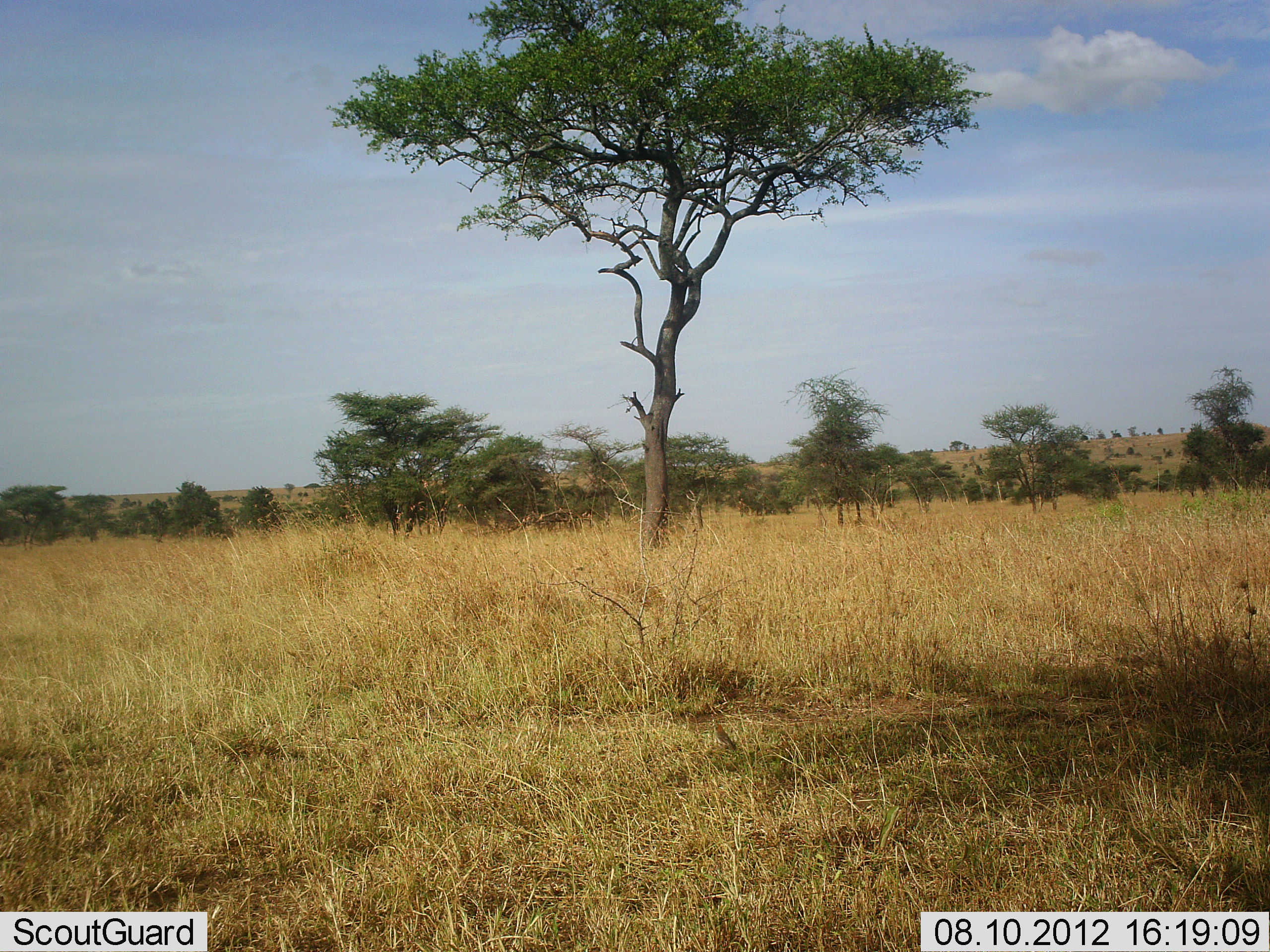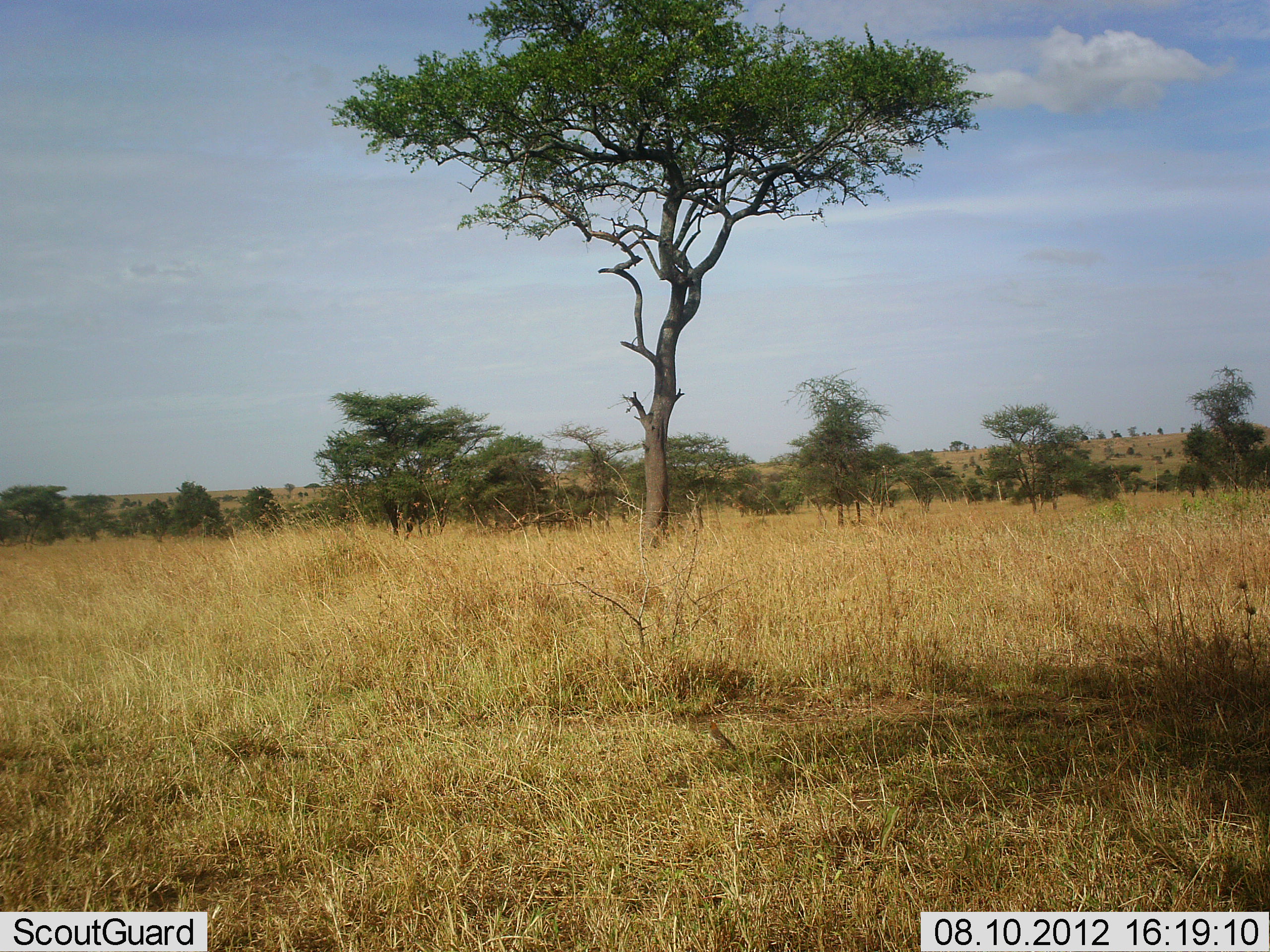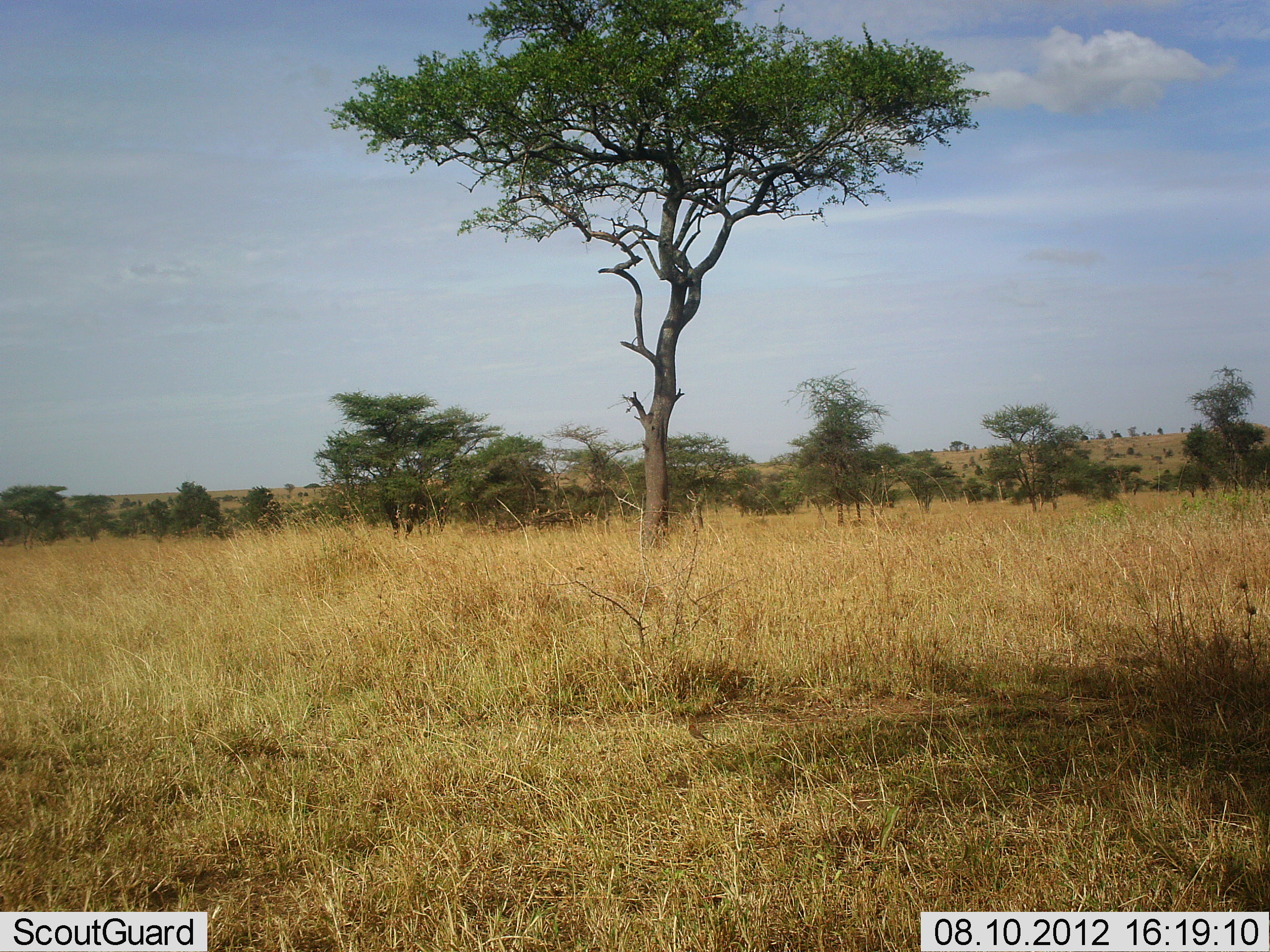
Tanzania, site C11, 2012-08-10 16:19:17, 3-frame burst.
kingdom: Animalia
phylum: Chordata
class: Aves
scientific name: Aves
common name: bird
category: otherbird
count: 1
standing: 11%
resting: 0%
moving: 100%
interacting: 0%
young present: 0%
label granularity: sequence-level